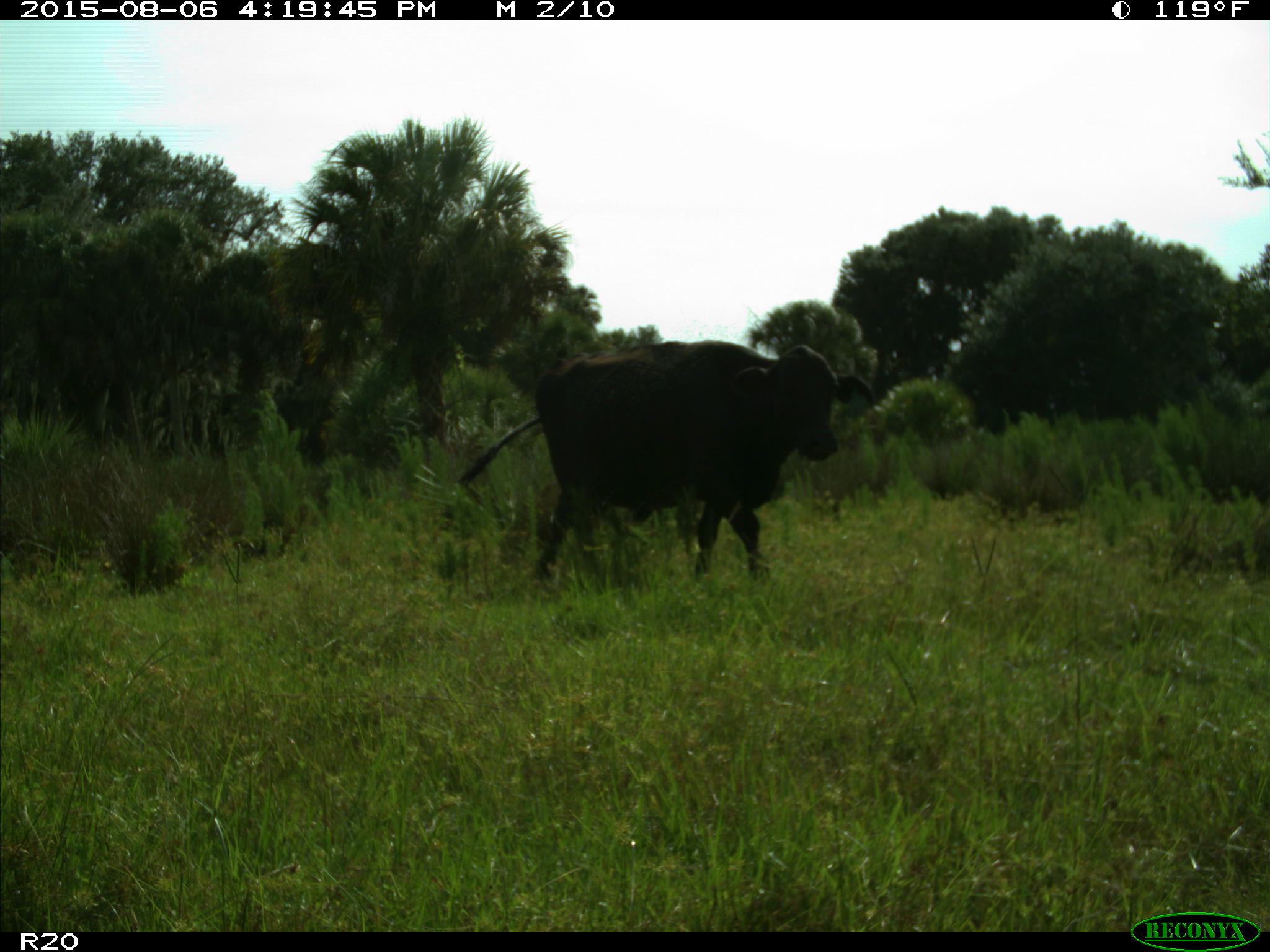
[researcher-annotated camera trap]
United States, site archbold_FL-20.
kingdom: Animalia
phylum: Chordata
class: Mammalia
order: Artiodactyla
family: Bovidae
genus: Bos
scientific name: Bos taurus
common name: domestic cow